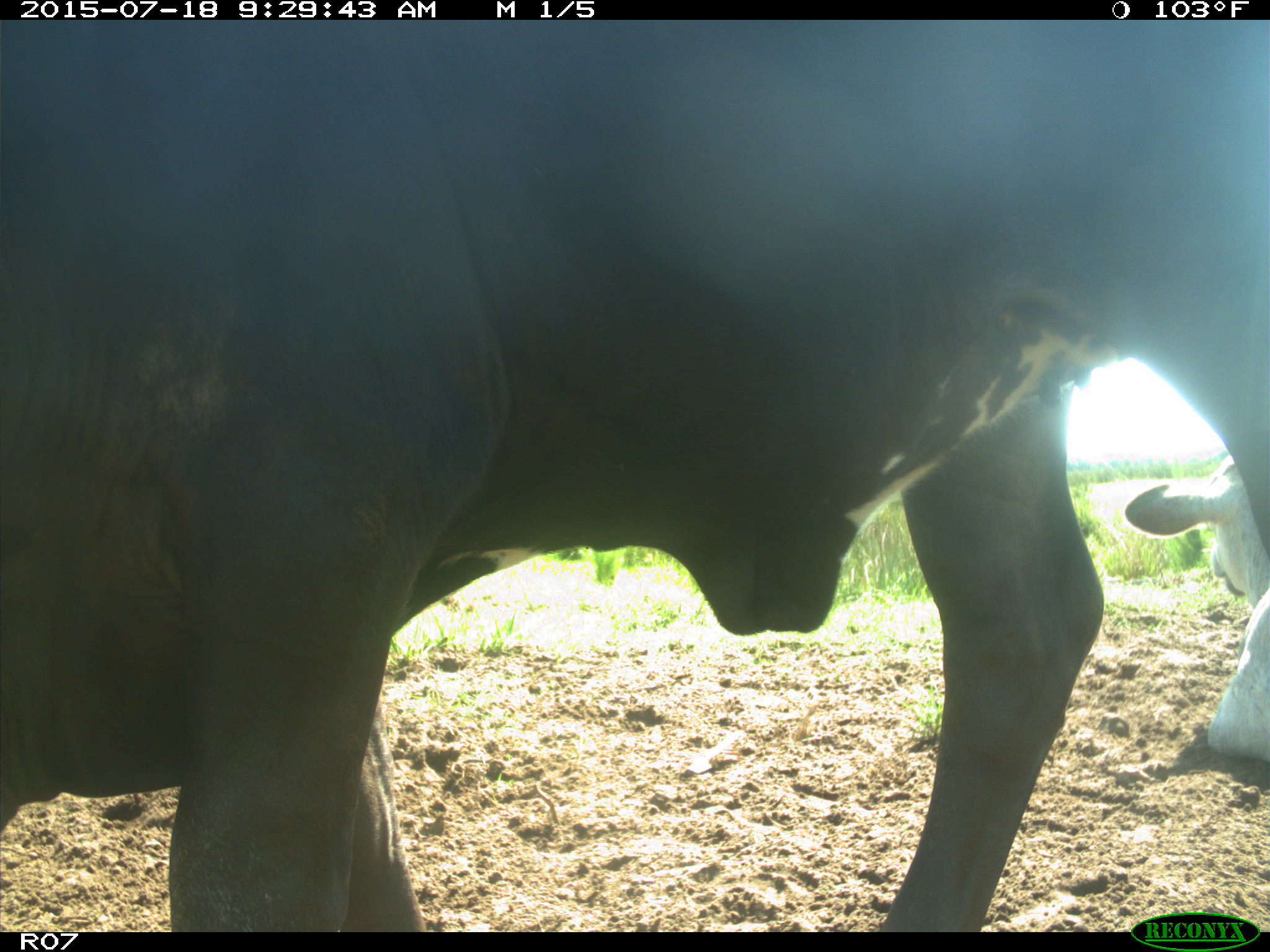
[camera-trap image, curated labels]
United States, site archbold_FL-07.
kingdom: Animalia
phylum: Chordata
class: Mammalia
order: Artiodactyla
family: Bovidae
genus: Bos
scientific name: Bos taurus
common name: domestic cow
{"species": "Bos taurus (domestic cow)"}